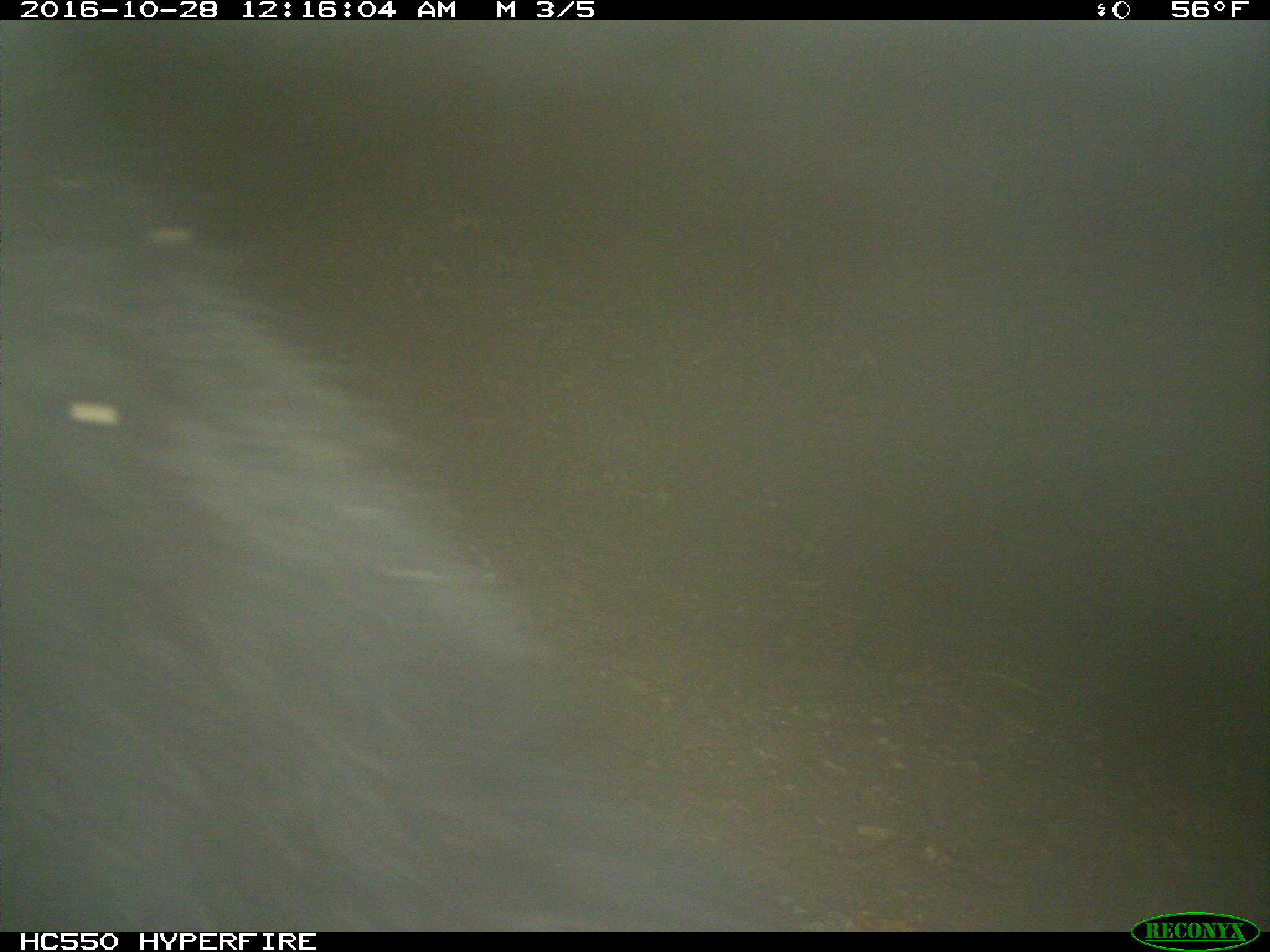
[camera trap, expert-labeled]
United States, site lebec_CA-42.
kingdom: Animalia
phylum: Chordata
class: Mammalia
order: Carnivora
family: Ursidae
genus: Ursus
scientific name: Ursus americanus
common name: american black bear